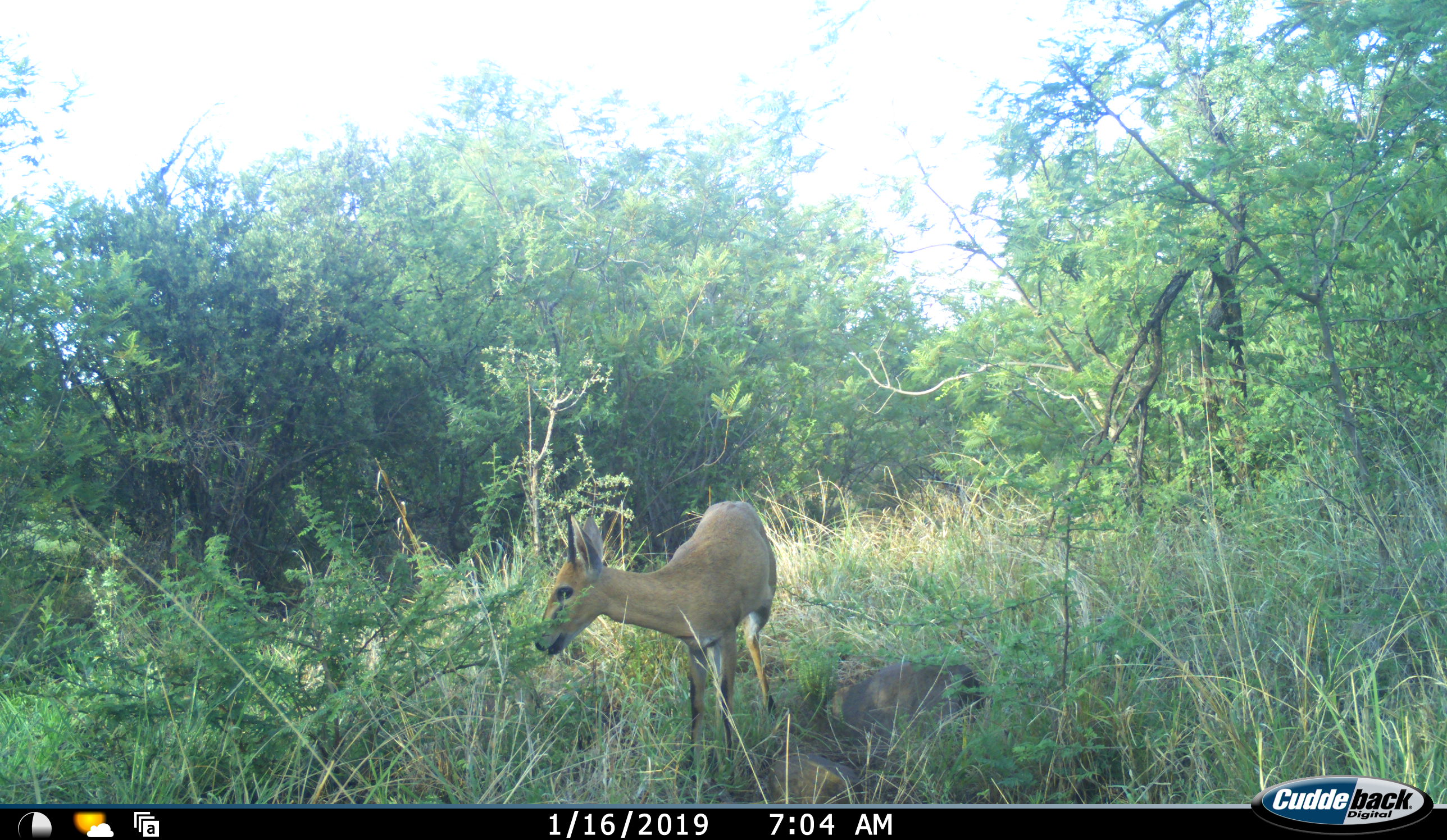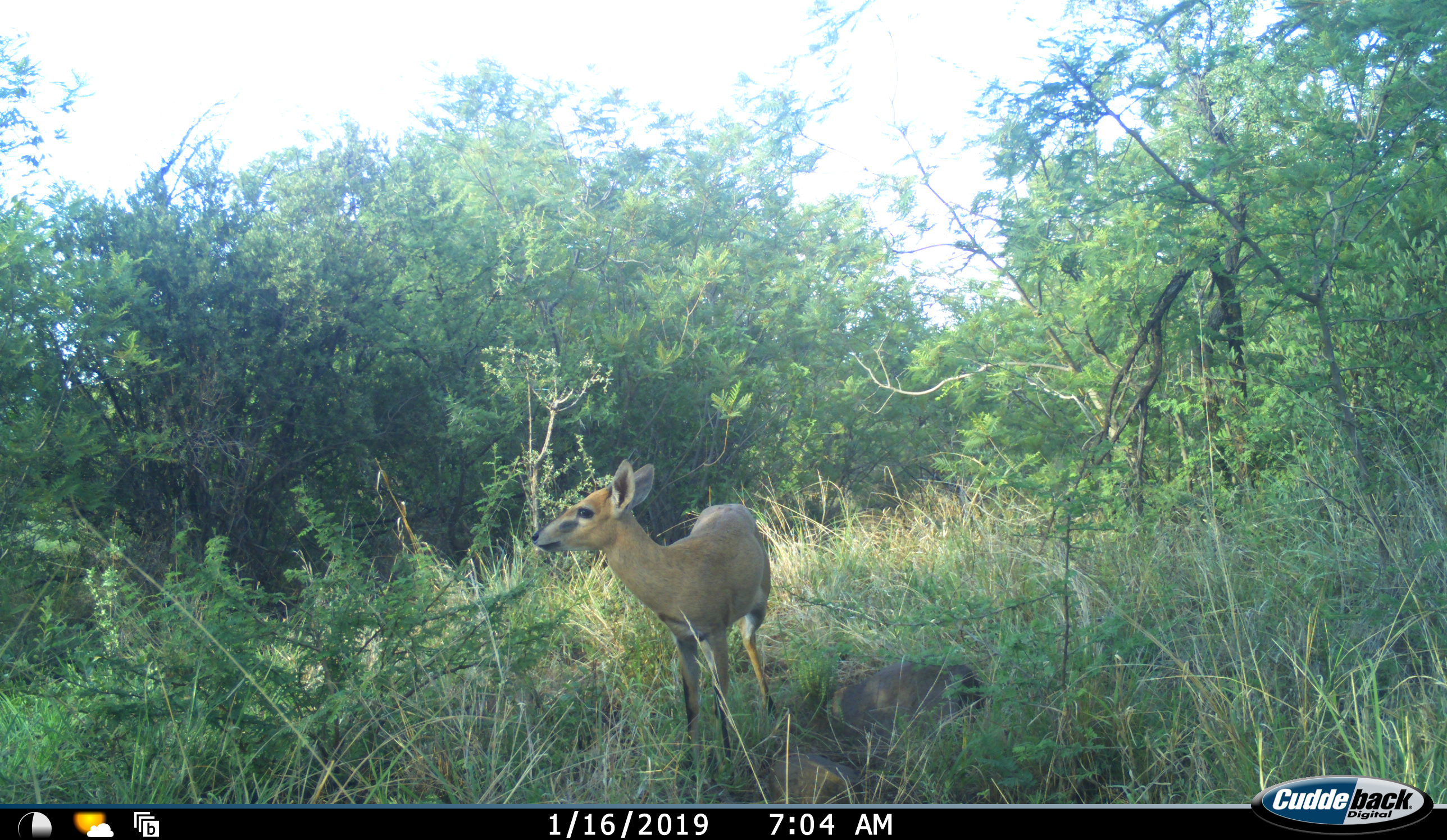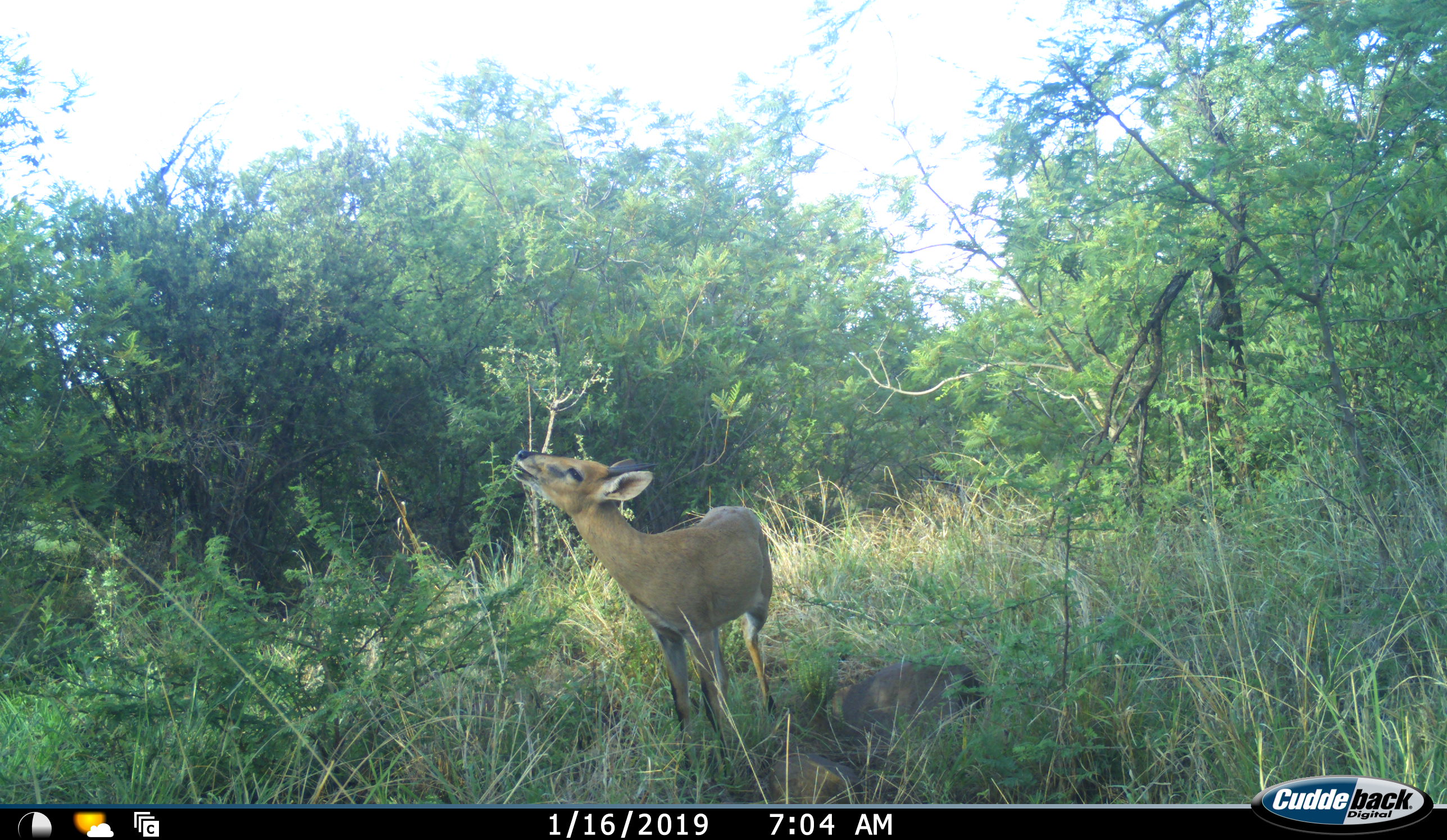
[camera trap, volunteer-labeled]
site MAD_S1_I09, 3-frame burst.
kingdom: Animalia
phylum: Chordata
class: Mammalia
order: Artiodactyla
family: Bovidae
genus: Sylvicapra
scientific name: Sylvicapra grimmia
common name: common duiker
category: duikercommongrey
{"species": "duikercommongrey (common duiker) (Sylvicapra grimmia)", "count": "1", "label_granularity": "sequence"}